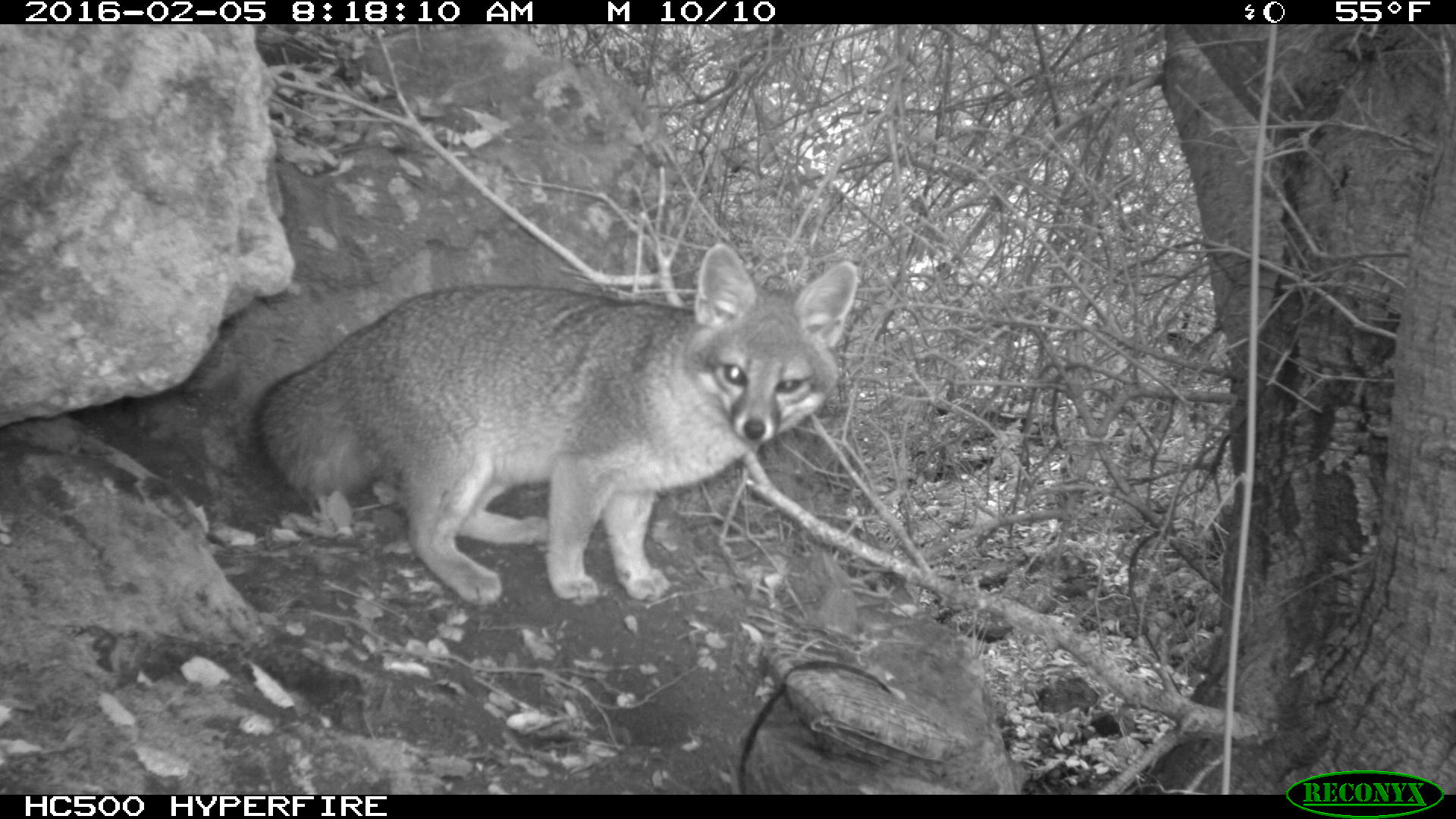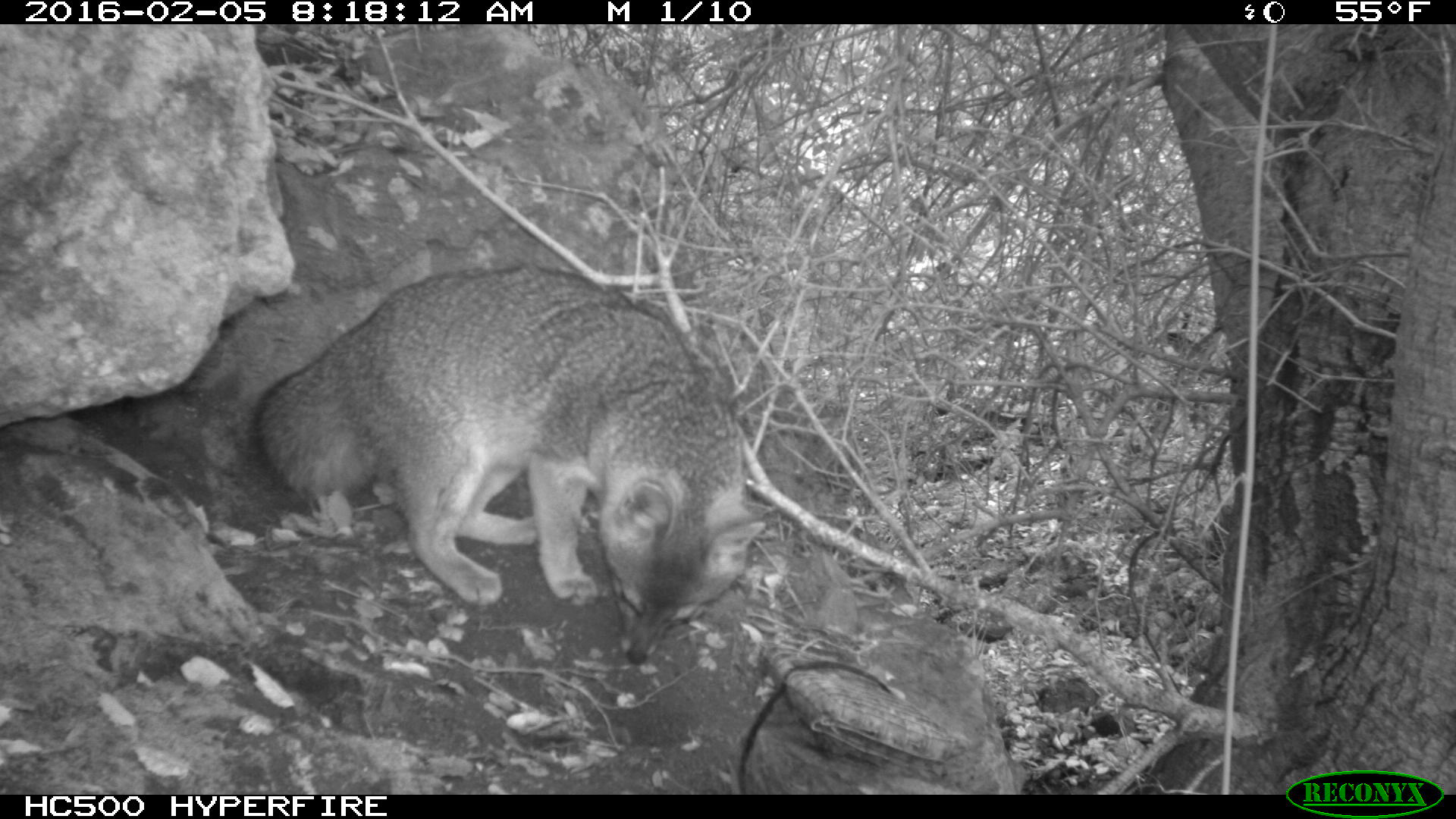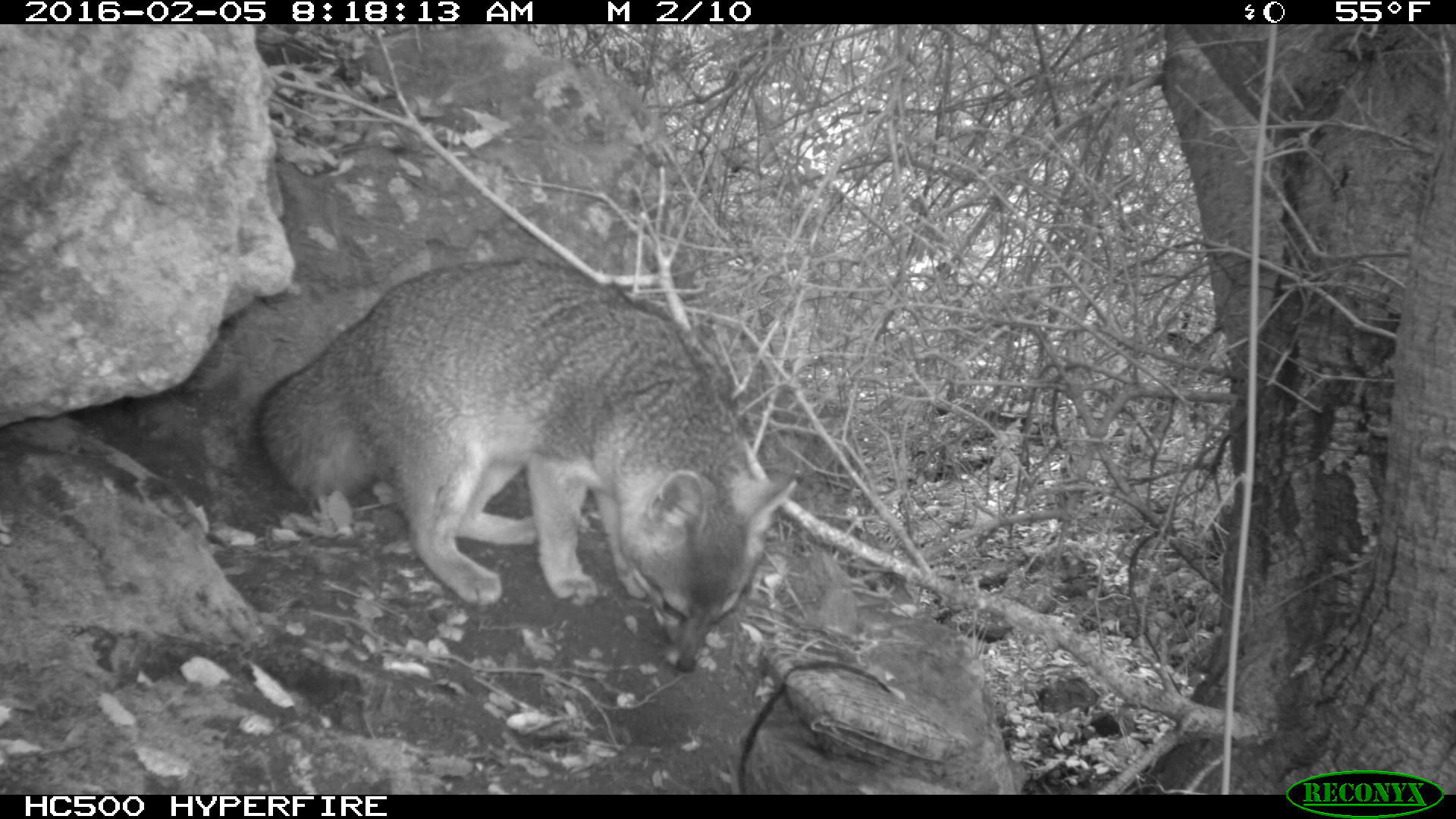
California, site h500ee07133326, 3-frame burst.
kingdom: Animalia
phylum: Chordata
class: Mammalia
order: Carnivora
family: Canidae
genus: Urocyon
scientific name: Urocyon littoralis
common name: island fox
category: fox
Fox (island fox) (Urocyon littoralis).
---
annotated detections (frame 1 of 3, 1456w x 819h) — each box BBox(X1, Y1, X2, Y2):
fox: BBox(249, 243, 857, 604)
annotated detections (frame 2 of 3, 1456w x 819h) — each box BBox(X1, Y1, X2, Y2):
fox: BBox(247, 259, 767, 667)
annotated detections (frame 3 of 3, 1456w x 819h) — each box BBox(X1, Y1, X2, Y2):
fox: BBox(250, 259, 795, 672)